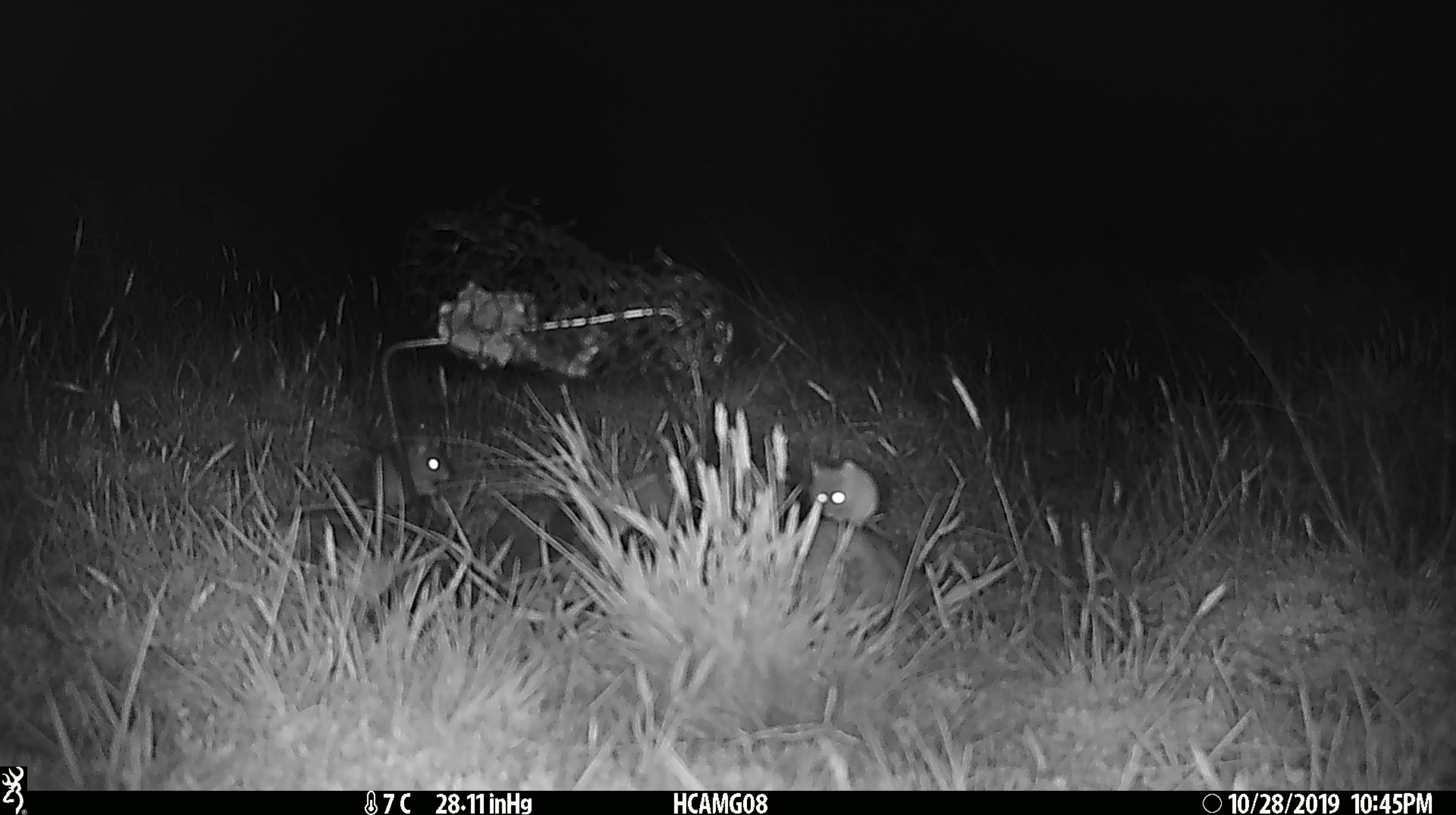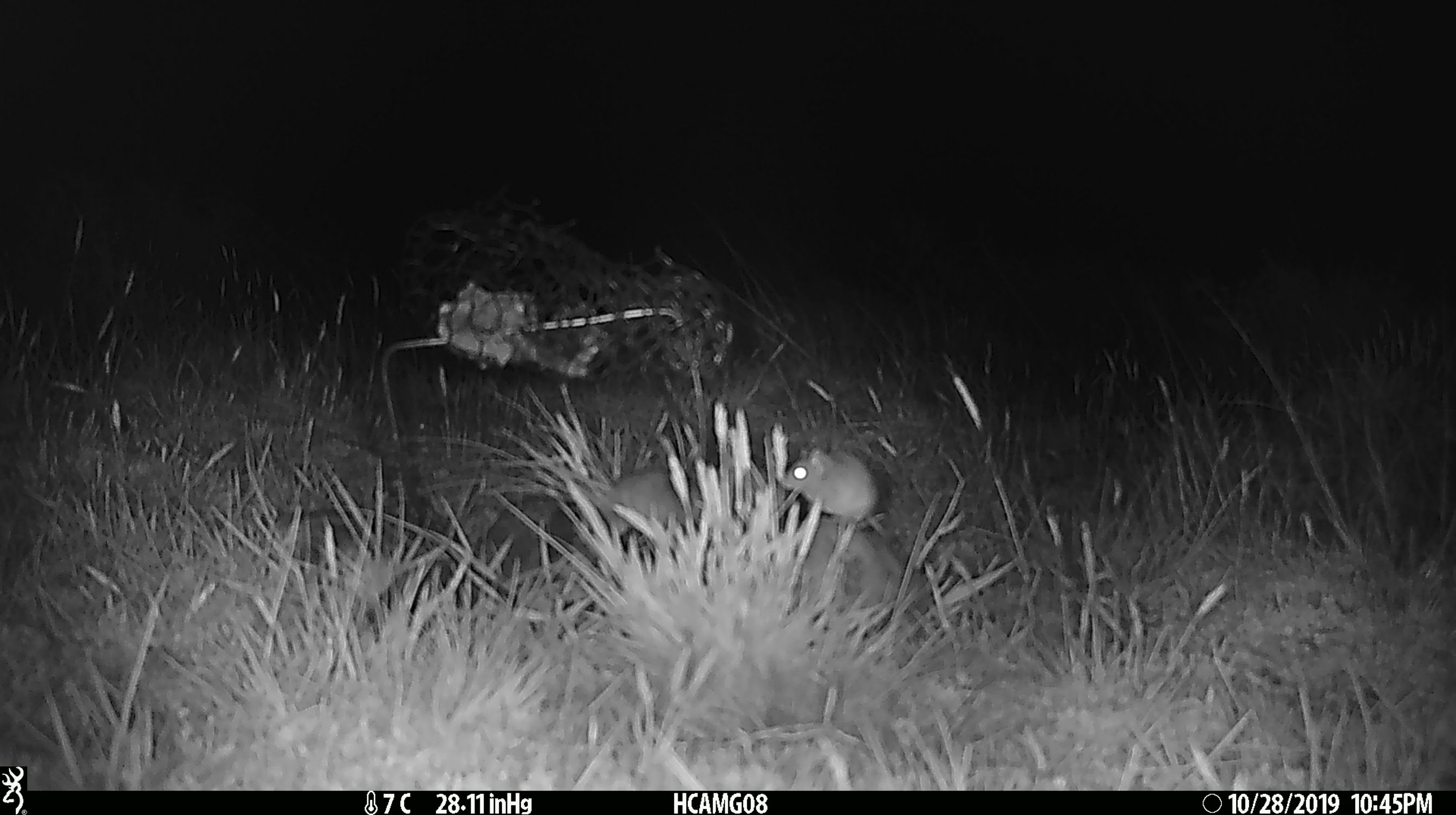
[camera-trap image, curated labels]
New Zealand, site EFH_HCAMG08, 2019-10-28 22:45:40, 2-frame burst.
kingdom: Animalia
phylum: Chordata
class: Mammalia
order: Rodentia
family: Muridae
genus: Mus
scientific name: Mus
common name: mouse